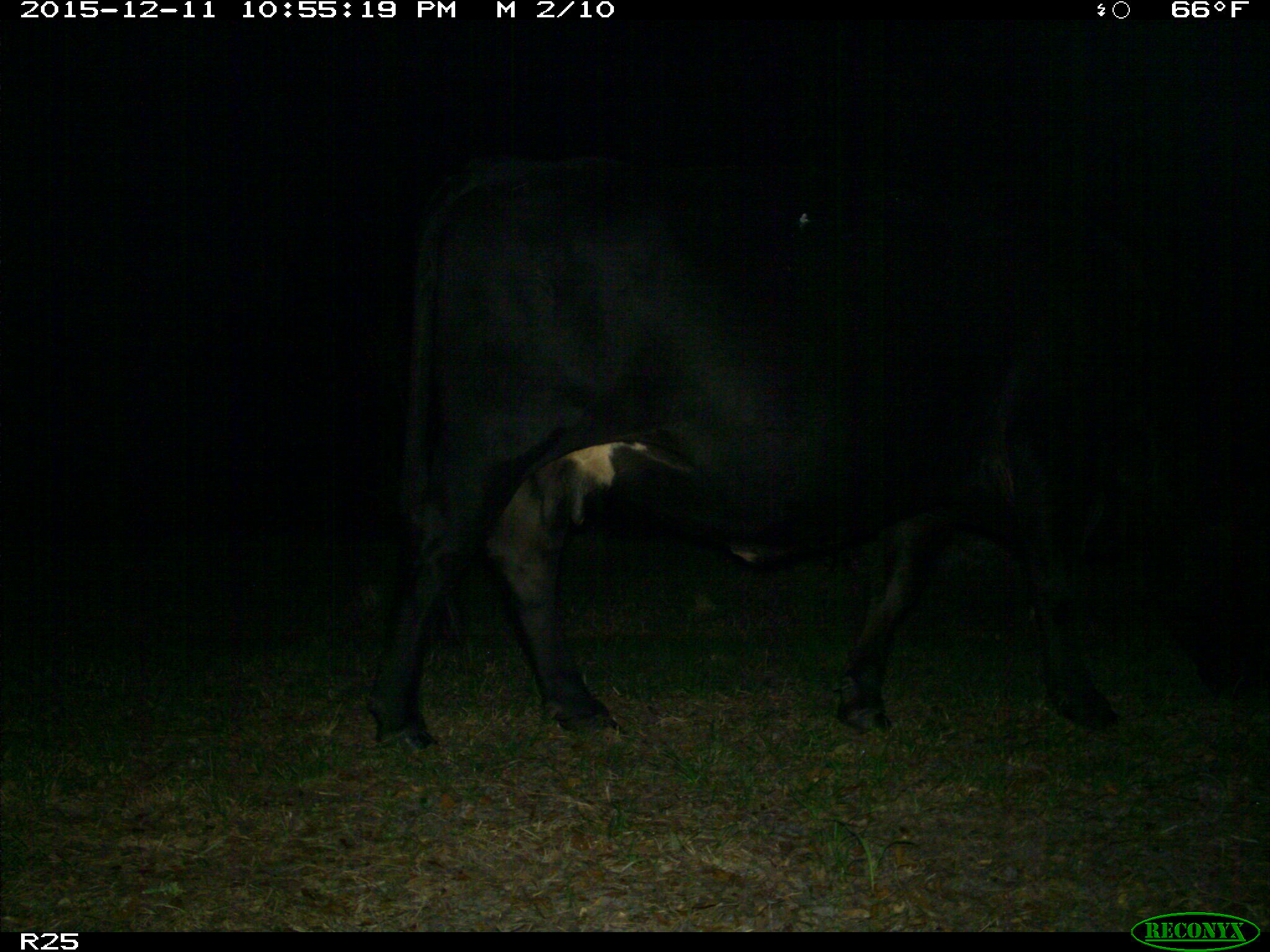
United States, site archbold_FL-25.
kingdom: Animalia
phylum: Chordata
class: Mammalia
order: Artiodactyla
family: Bovidae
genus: Bos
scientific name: Bos taurus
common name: domestic cow